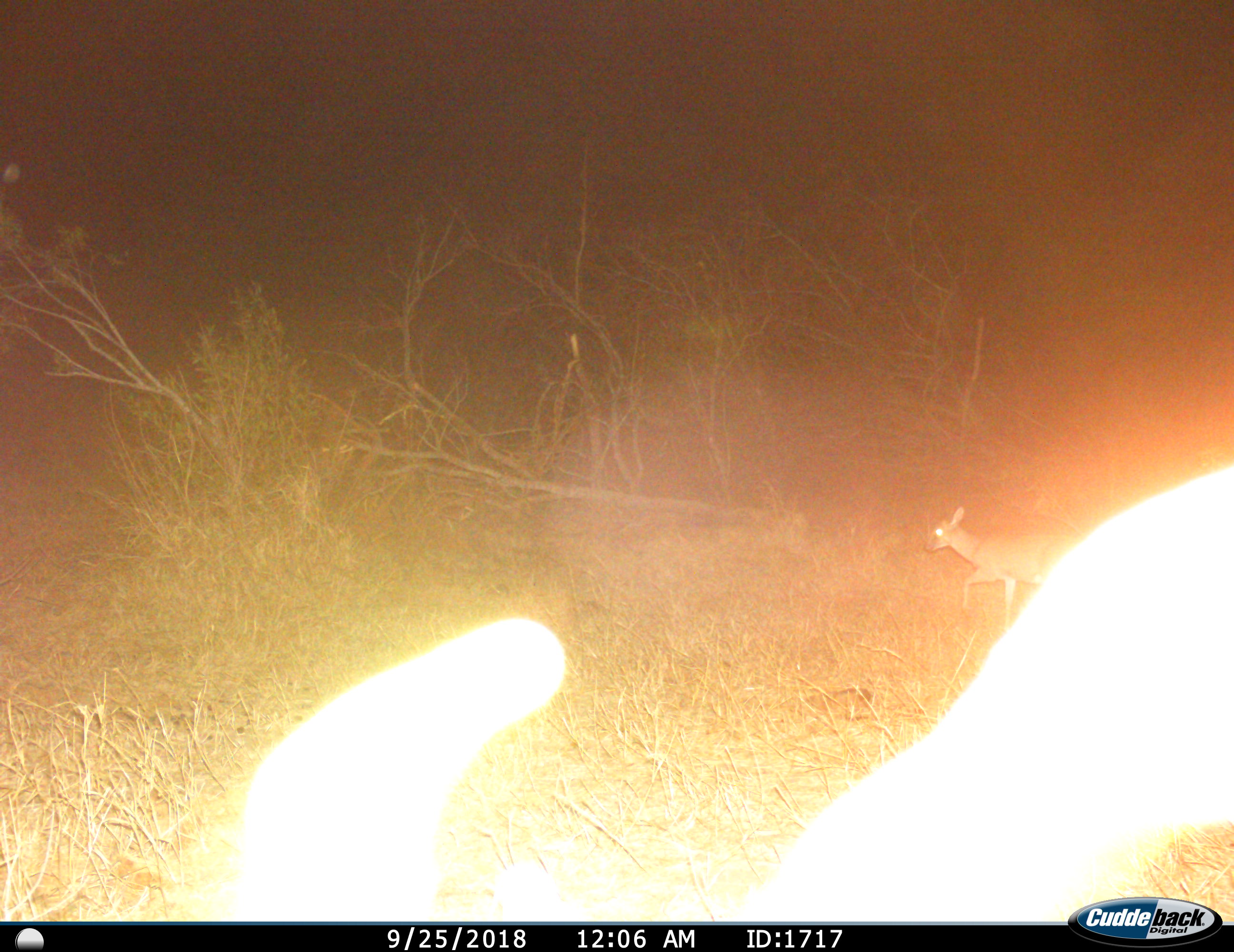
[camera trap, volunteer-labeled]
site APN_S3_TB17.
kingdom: Animalia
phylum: Chordata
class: Mammalia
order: Artiodactyla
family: Bovidae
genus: Sylvicapra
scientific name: Sylvicapra grimmia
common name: common duiker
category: duikercommongrey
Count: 1.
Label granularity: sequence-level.